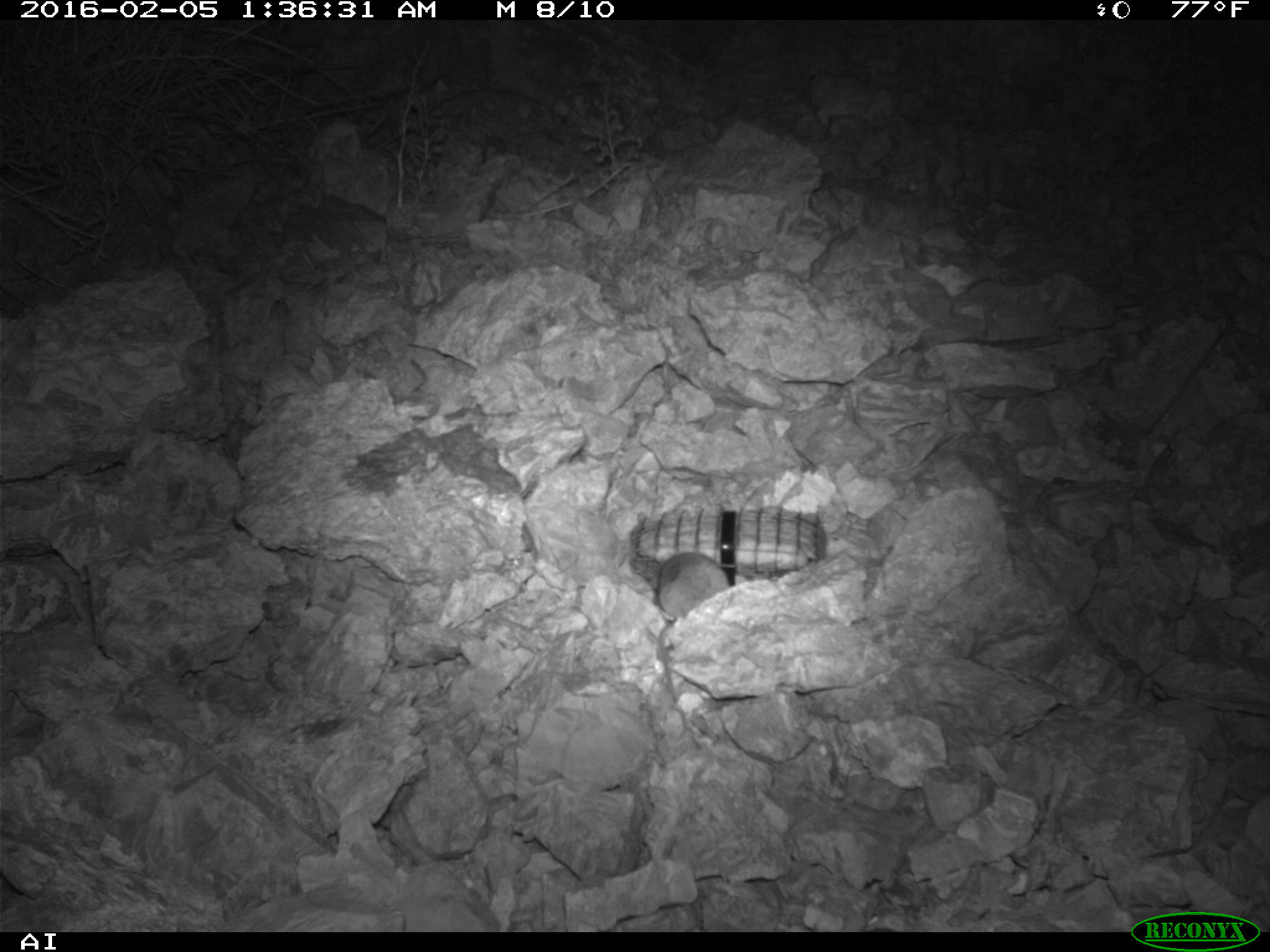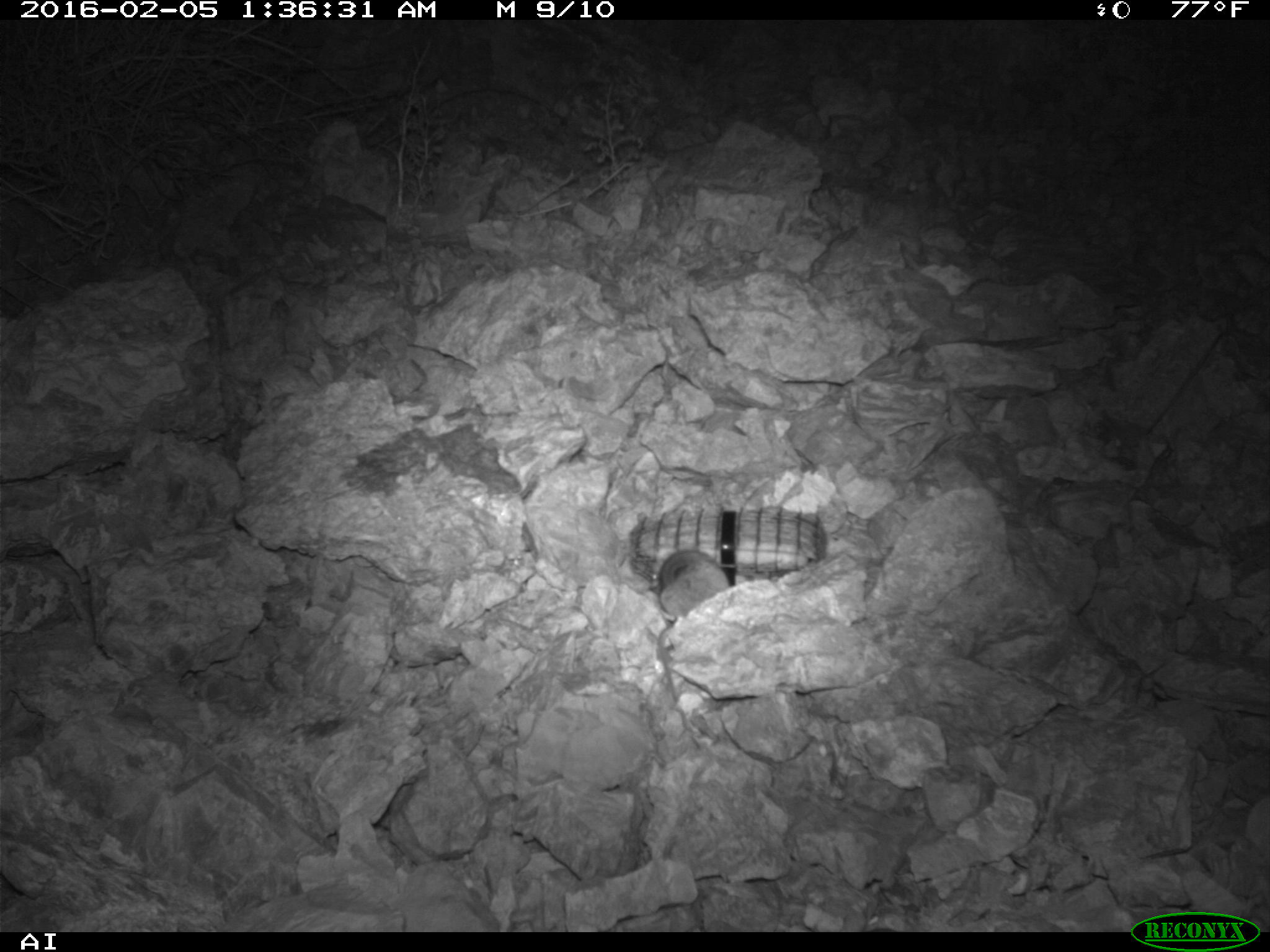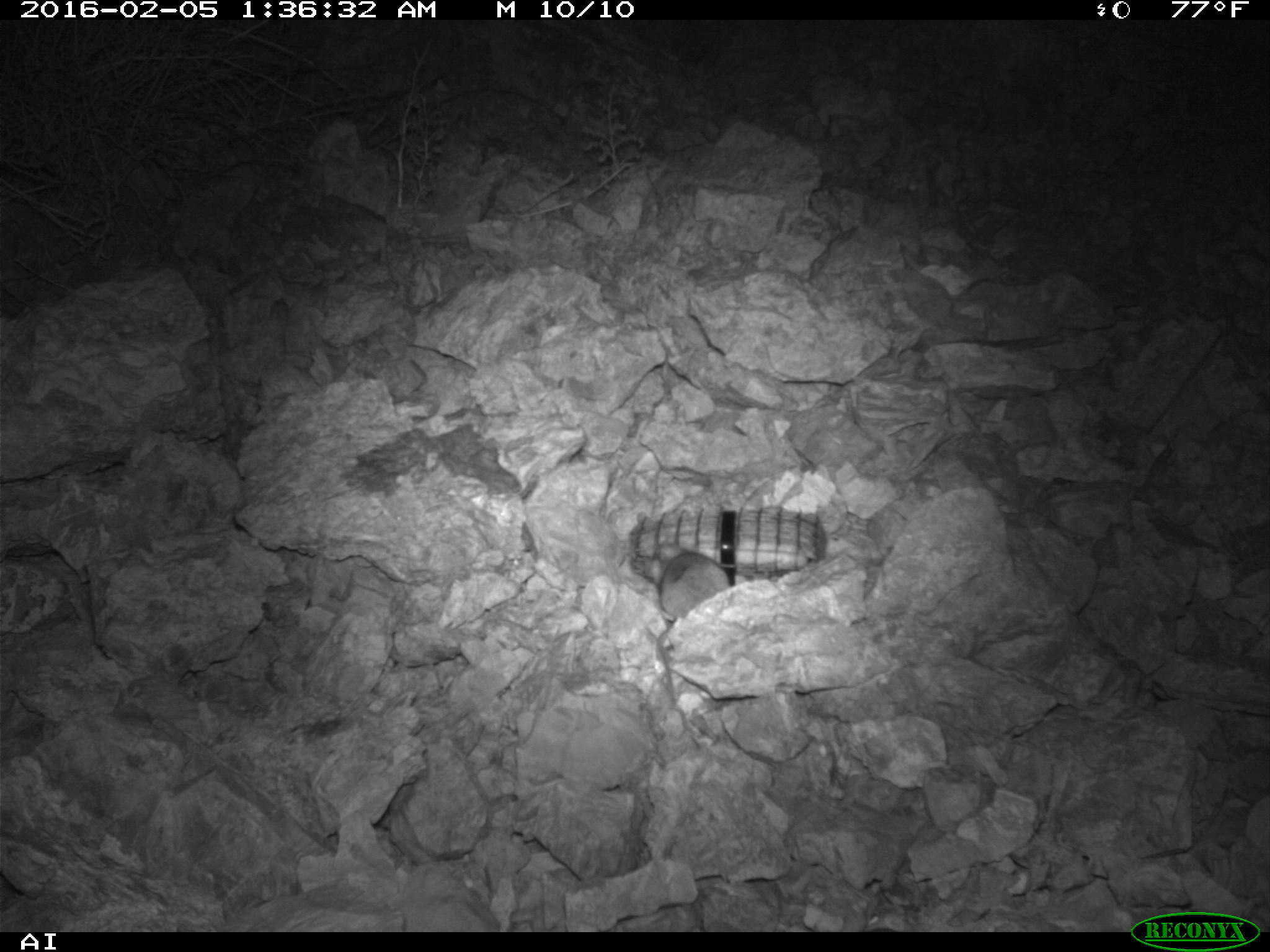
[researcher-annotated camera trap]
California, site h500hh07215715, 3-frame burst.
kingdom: Animalia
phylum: Chordata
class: Mammalia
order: Rodentia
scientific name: Rodentia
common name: rodent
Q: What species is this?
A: Rodent (Rodentia).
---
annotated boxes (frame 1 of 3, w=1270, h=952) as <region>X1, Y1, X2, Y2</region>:
rodent: <region>655, 553, 727, 702</region>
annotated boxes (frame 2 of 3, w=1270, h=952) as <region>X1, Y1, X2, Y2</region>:
rodent: <region>648, 549, 730, 693</region>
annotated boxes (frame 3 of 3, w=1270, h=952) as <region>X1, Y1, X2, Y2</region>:
rodent: <region>652, 543, 729, 703</region>